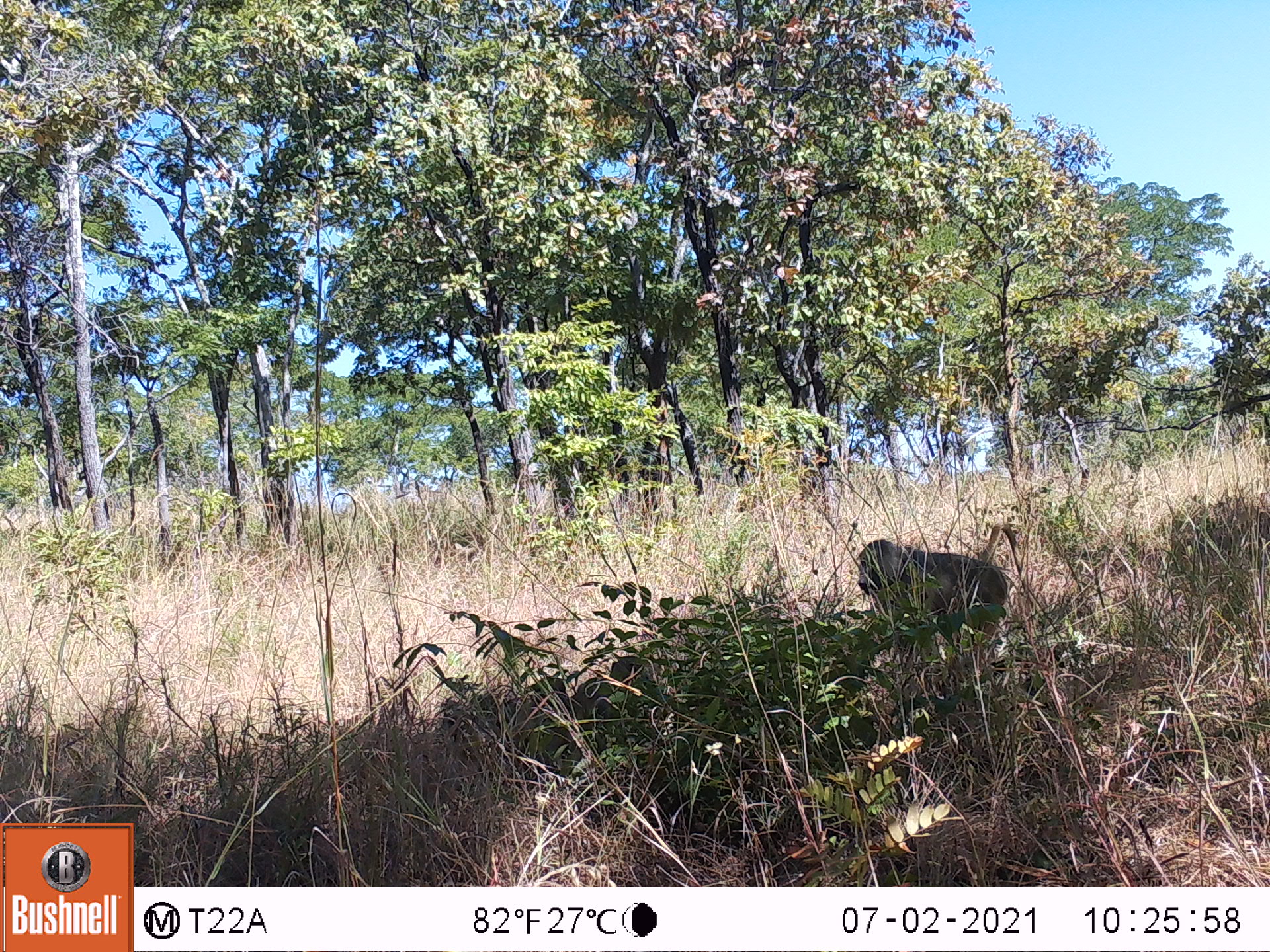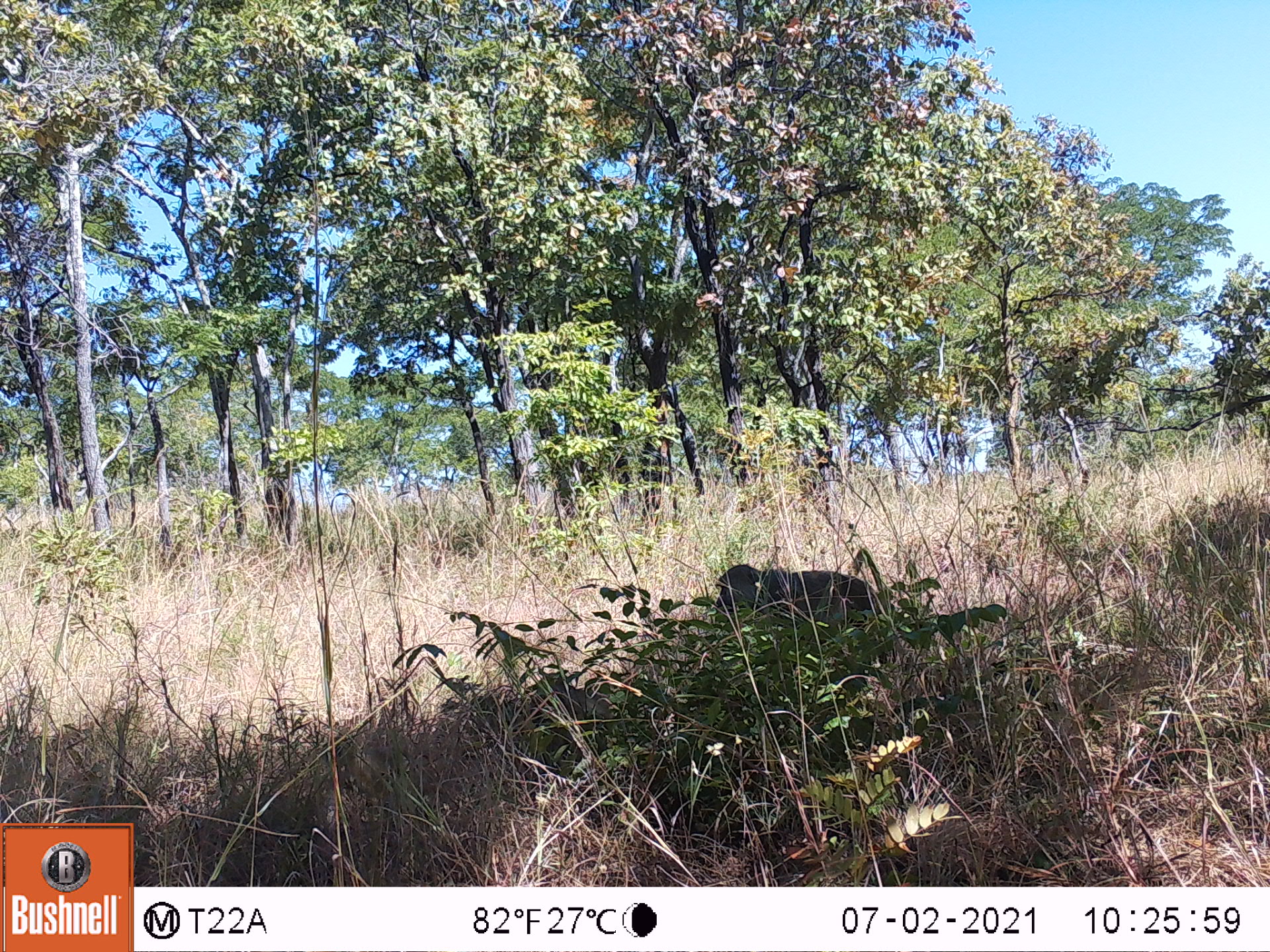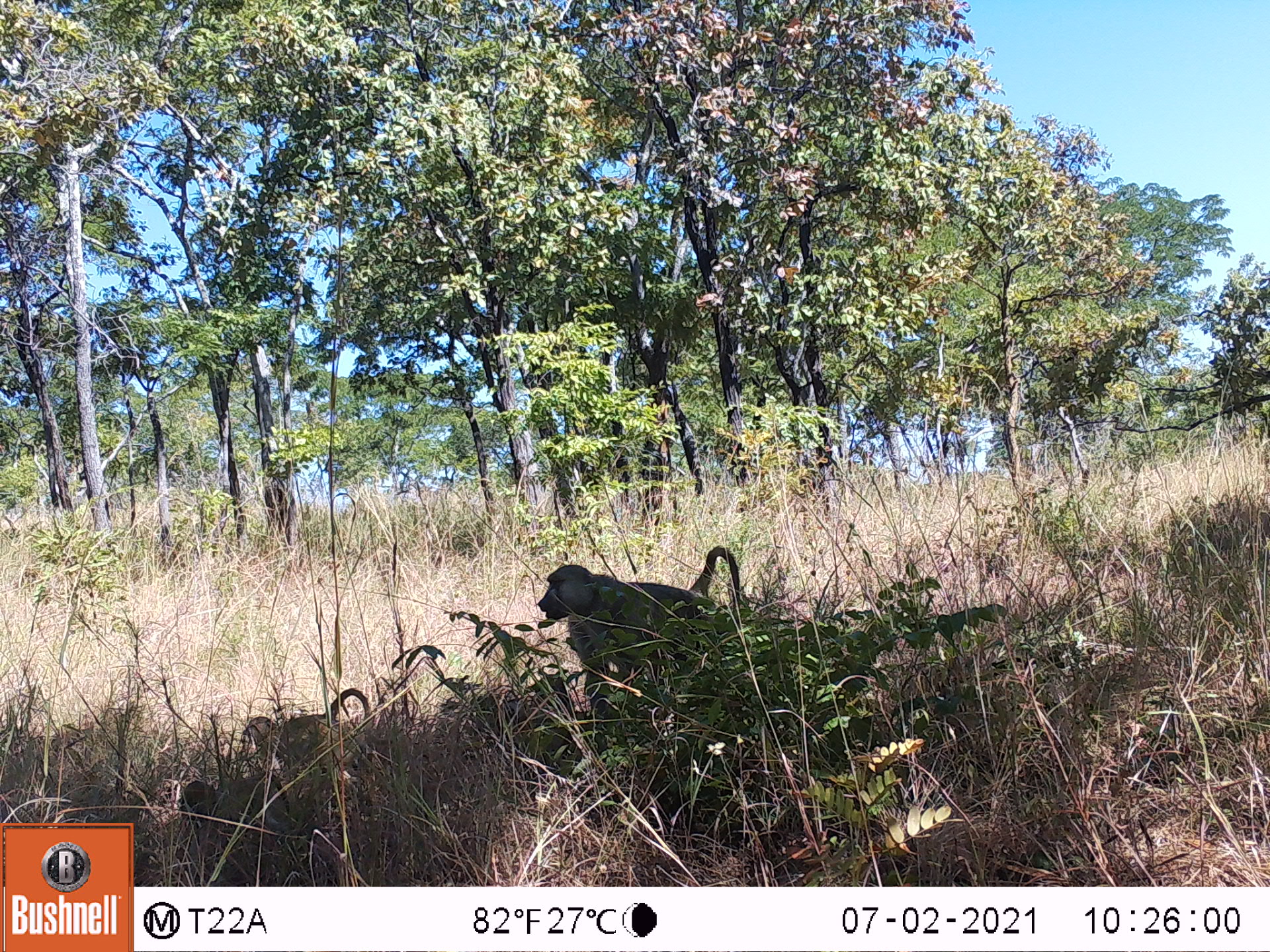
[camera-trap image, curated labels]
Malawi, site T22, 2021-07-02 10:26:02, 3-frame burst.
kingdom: Animalia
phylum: Chordata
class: Mammalia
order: Primates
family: Cercopithecidae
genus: Papio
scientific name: Papio cynocephalus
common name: yellow baboon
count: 1